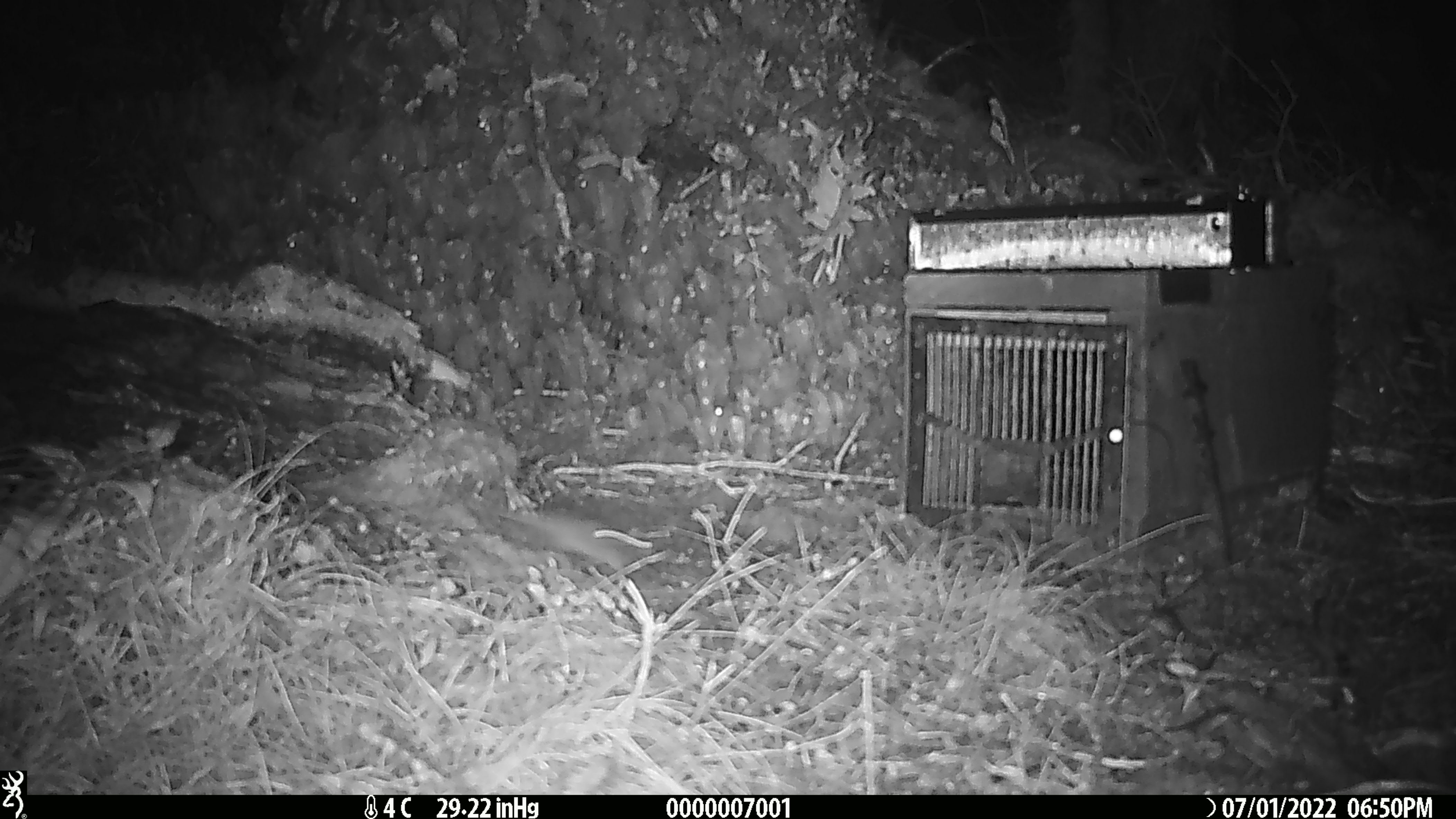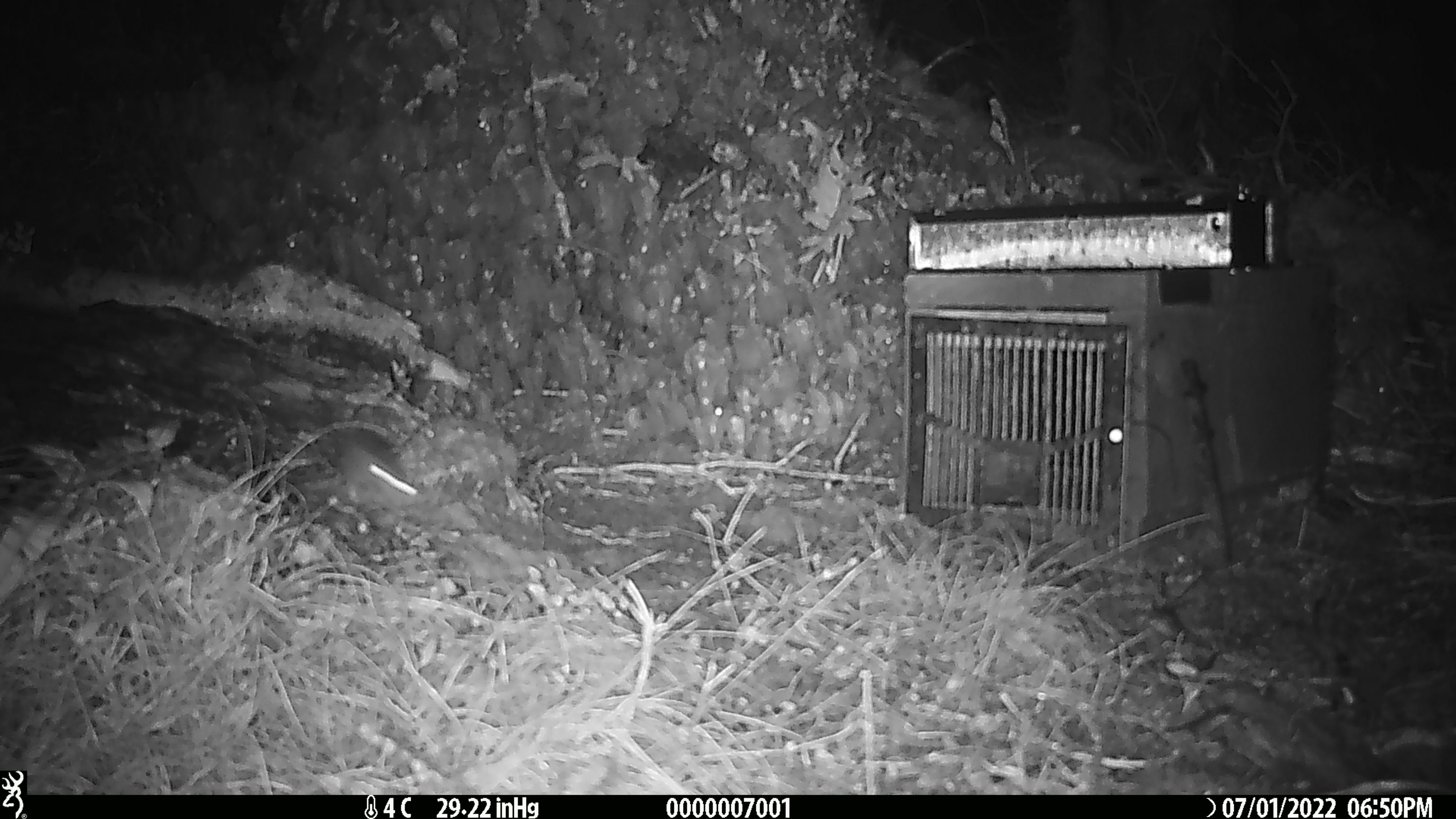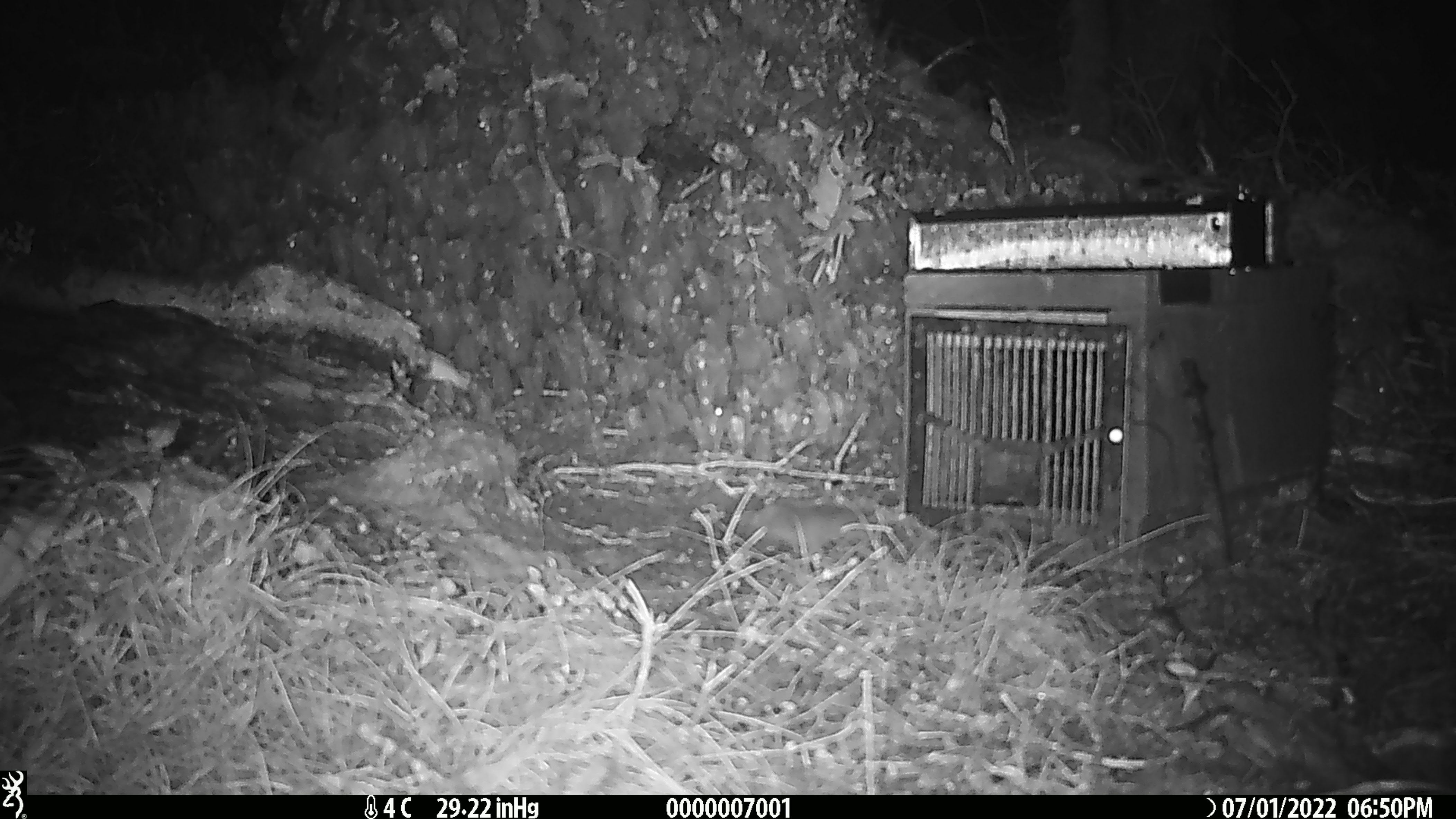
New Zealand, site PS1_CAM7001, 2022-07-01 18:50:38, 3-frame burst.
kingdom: Animalia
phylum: Chordata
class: Mammalia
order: Rodentia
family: Muridae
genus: Mus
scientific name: Mus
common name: mouse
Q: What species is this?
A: Mouse (Mus).